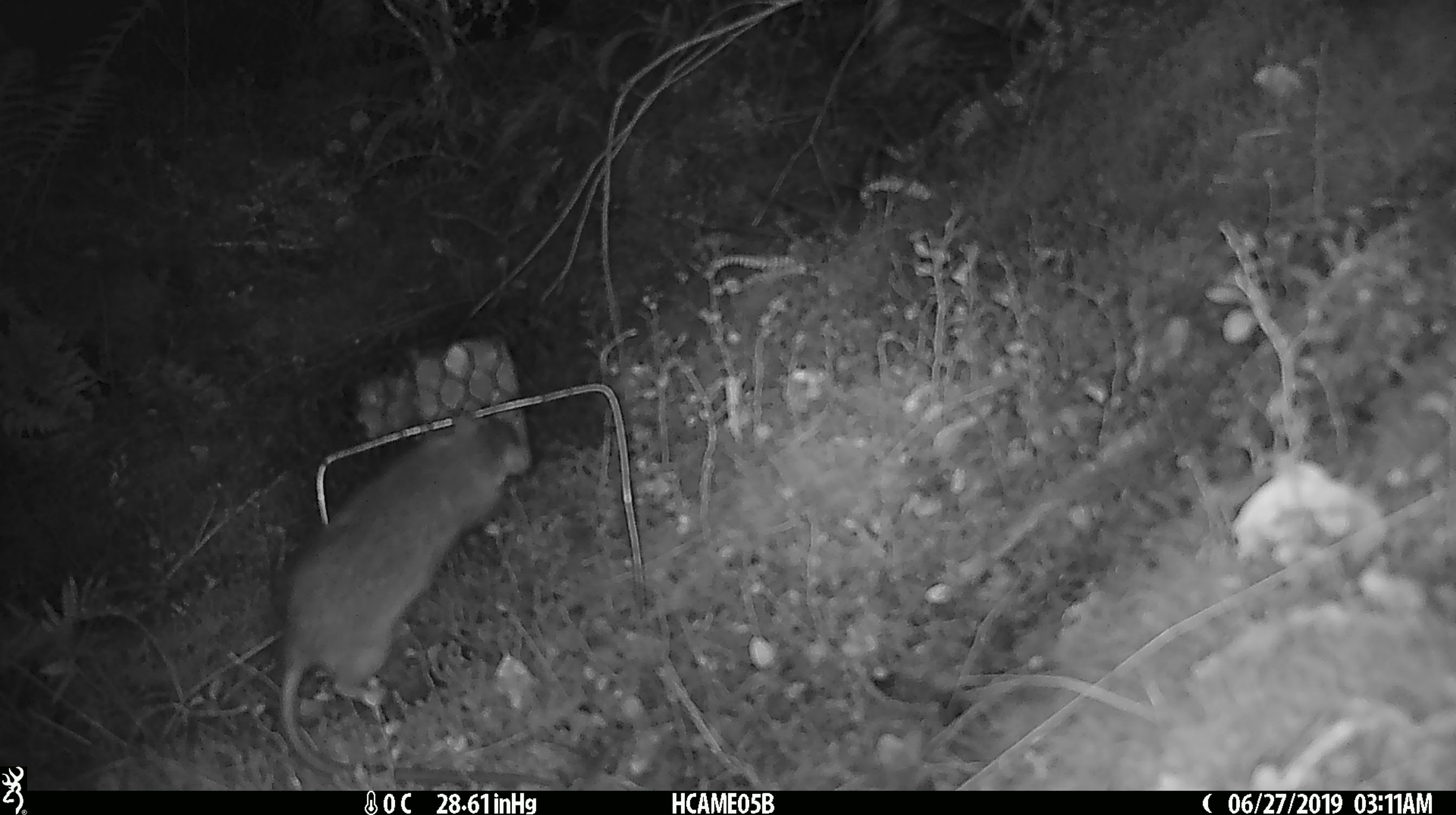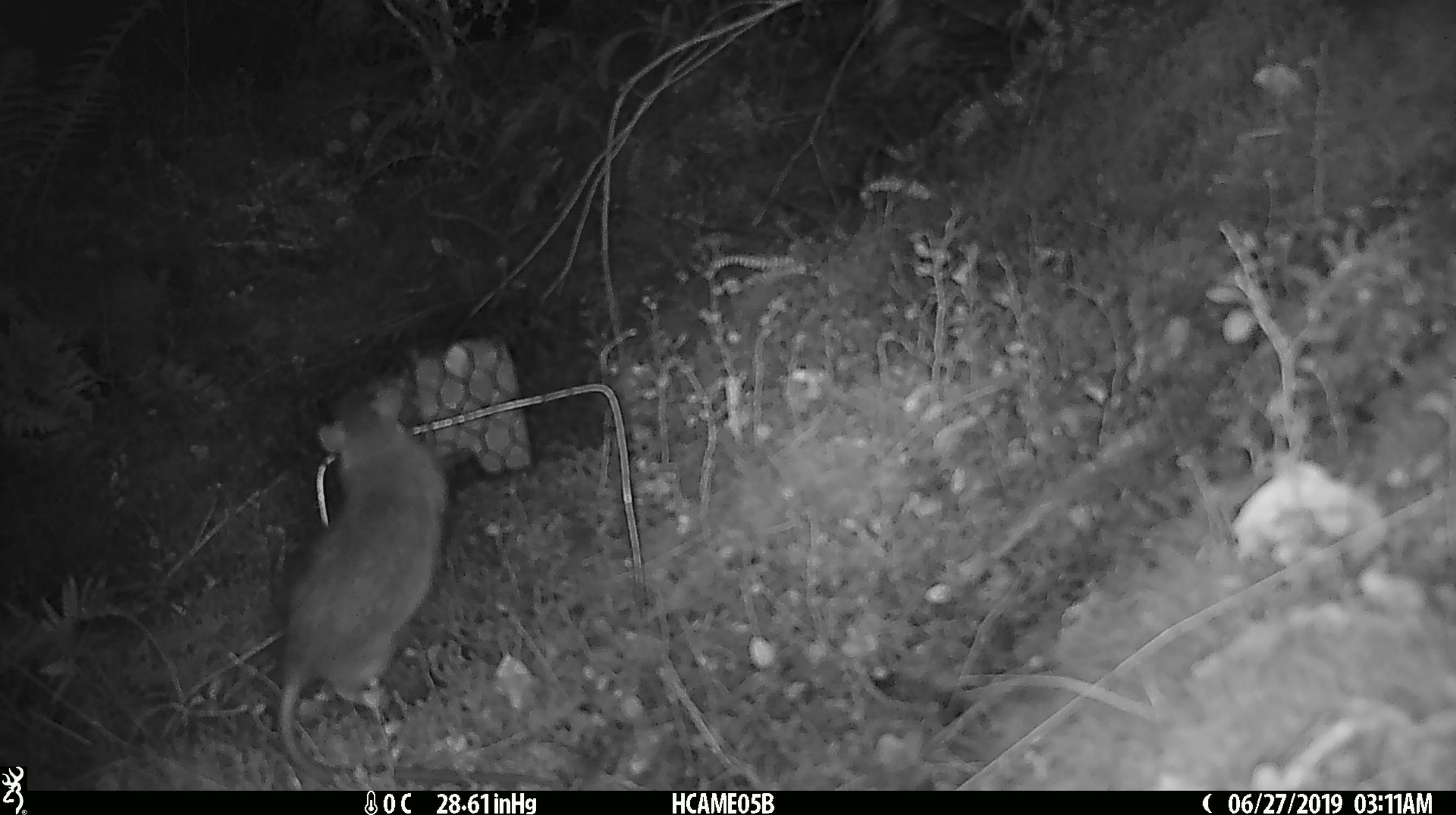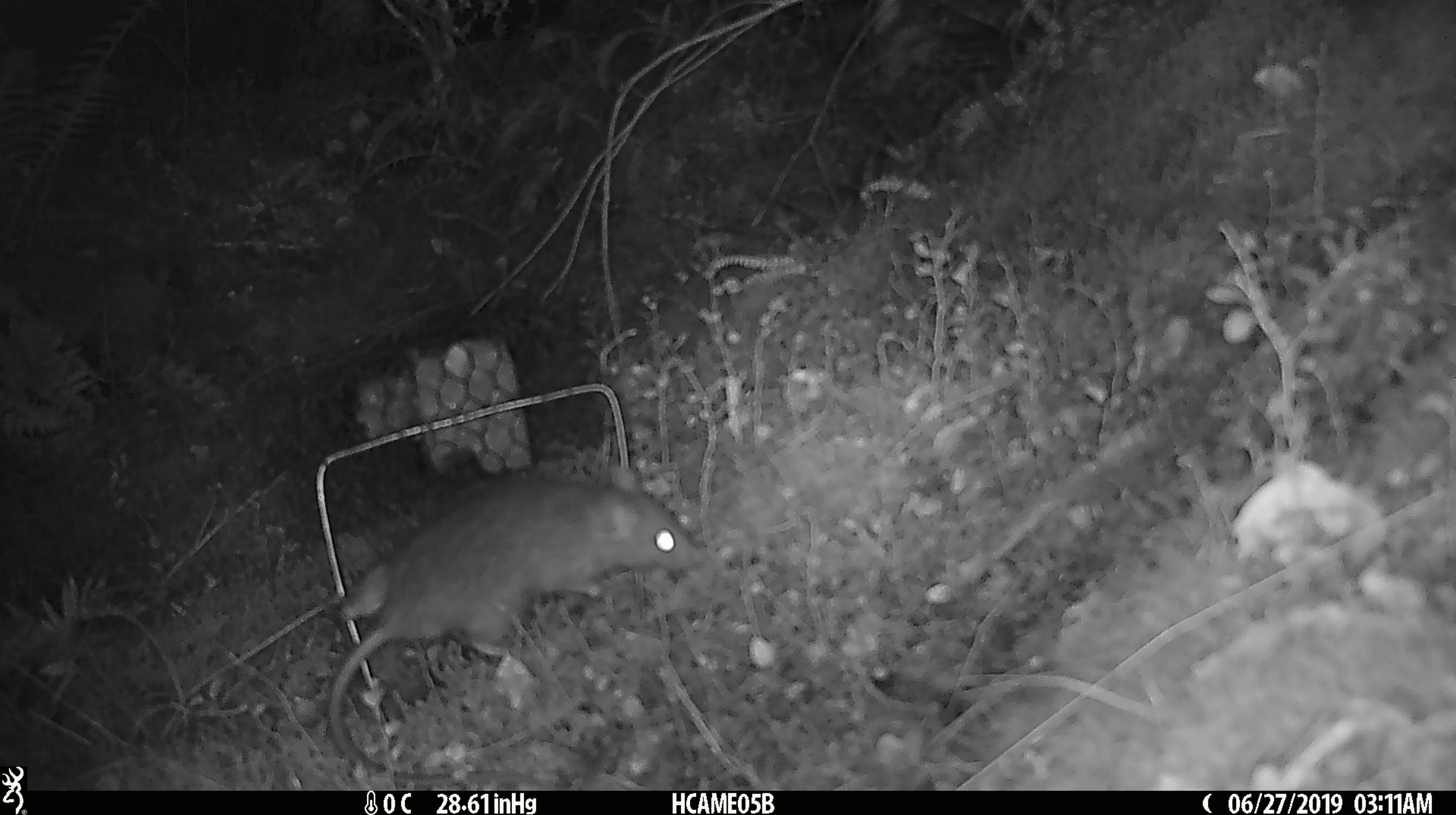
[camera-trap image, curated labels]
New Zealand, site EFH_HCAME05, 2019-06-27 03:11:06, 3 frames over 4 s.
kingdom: Animalia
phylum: Chordata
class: Mammalia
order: Rodentia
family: Muridae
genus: Rattus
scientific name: Rattus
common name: rat